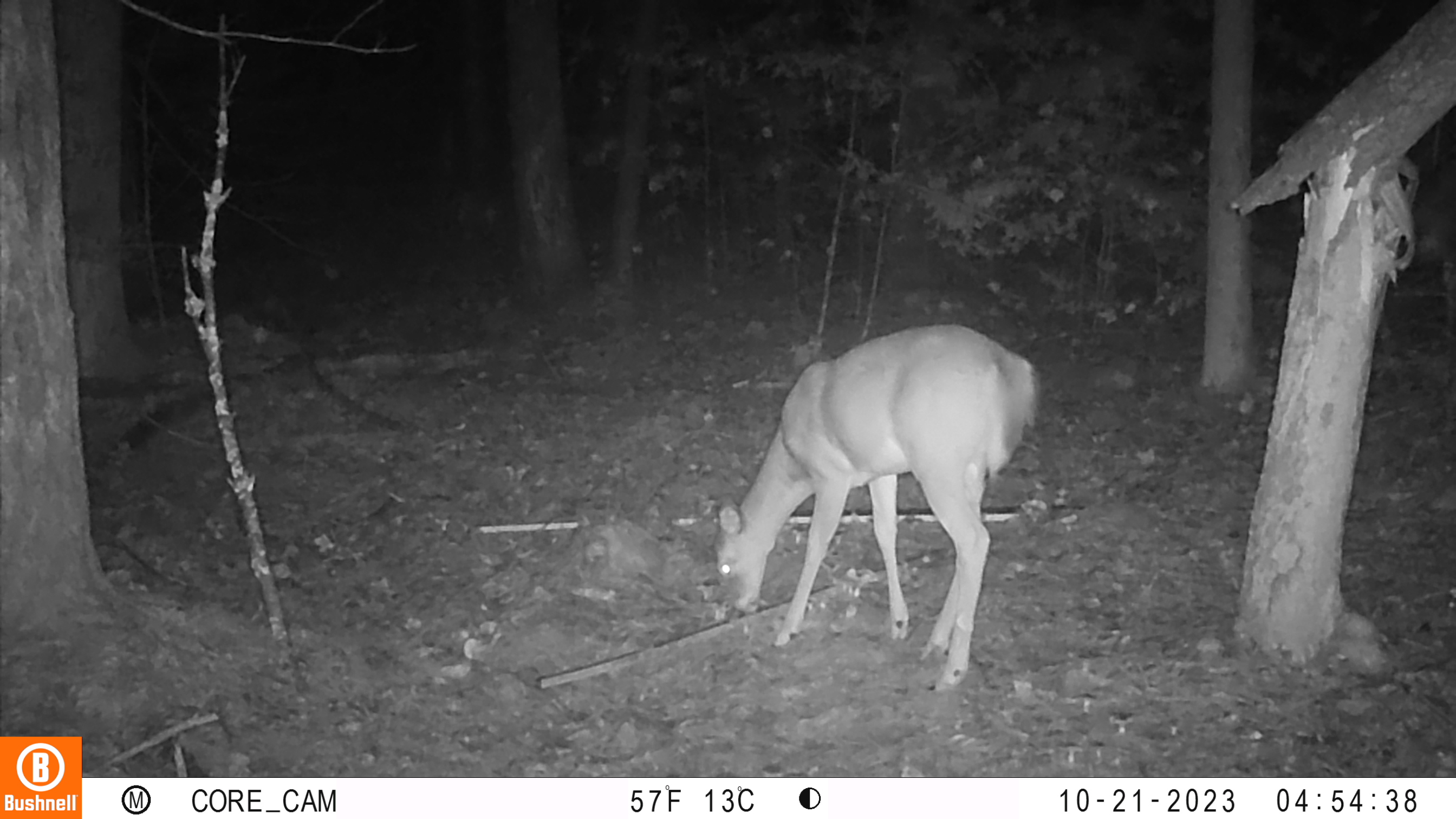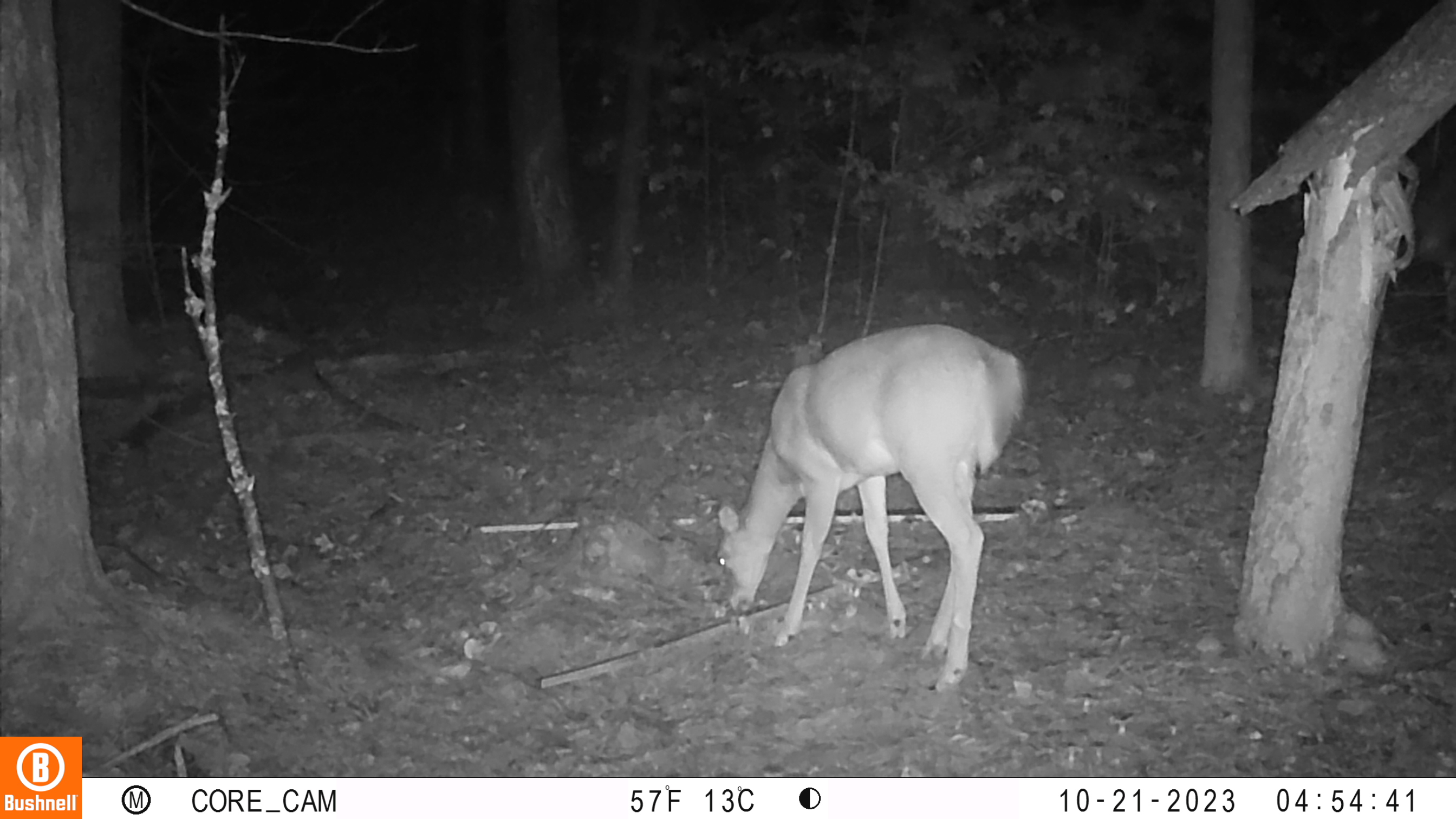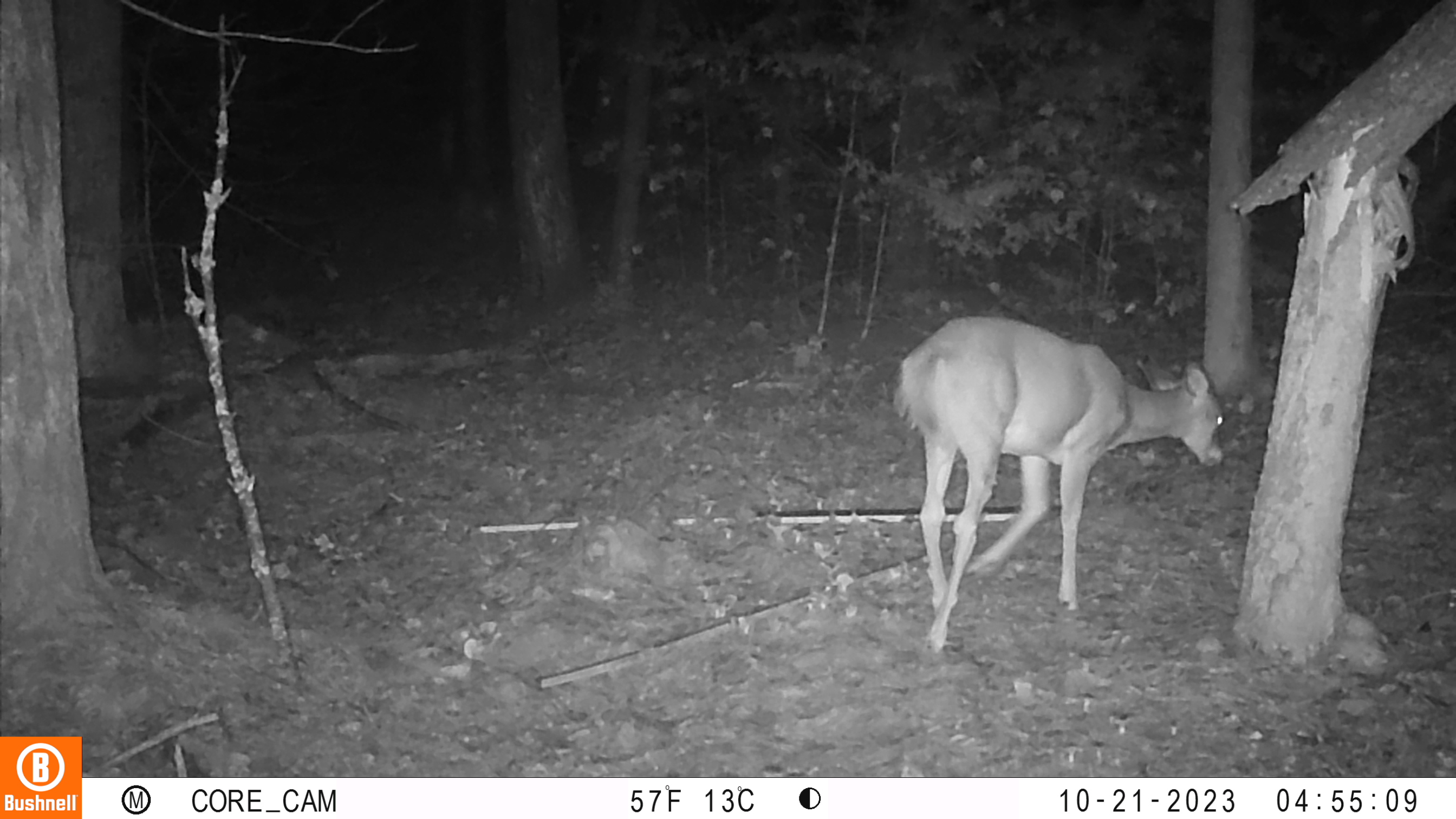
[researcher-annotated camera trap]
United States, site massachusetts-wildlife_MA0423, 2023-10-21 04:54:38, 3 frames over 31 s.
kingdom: Animalia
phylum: Chordata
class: Mammalia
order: Artiodactyla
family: Cervidae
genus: Odocoileus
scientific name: Odocoileus virginianus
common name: white-tailed deer